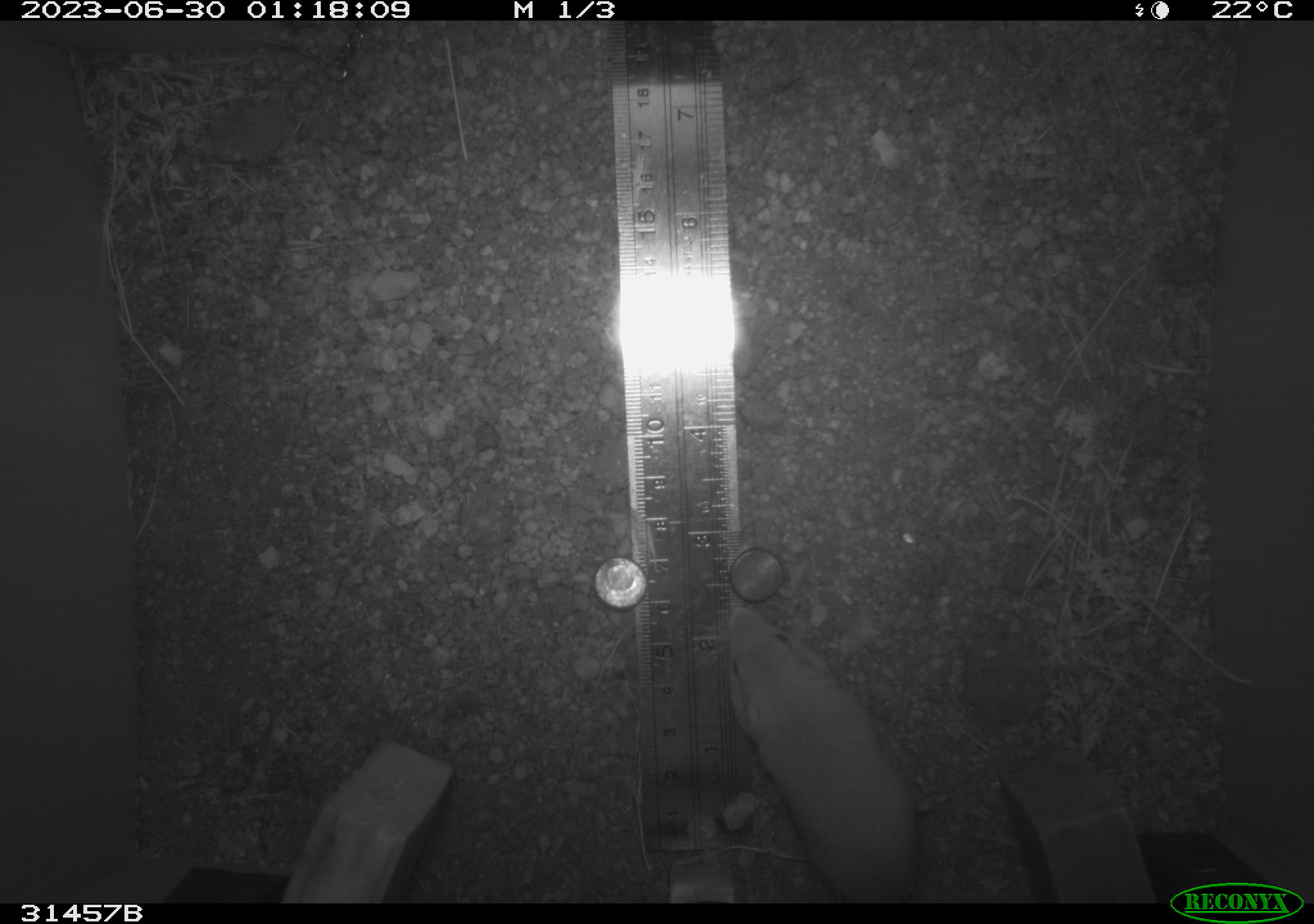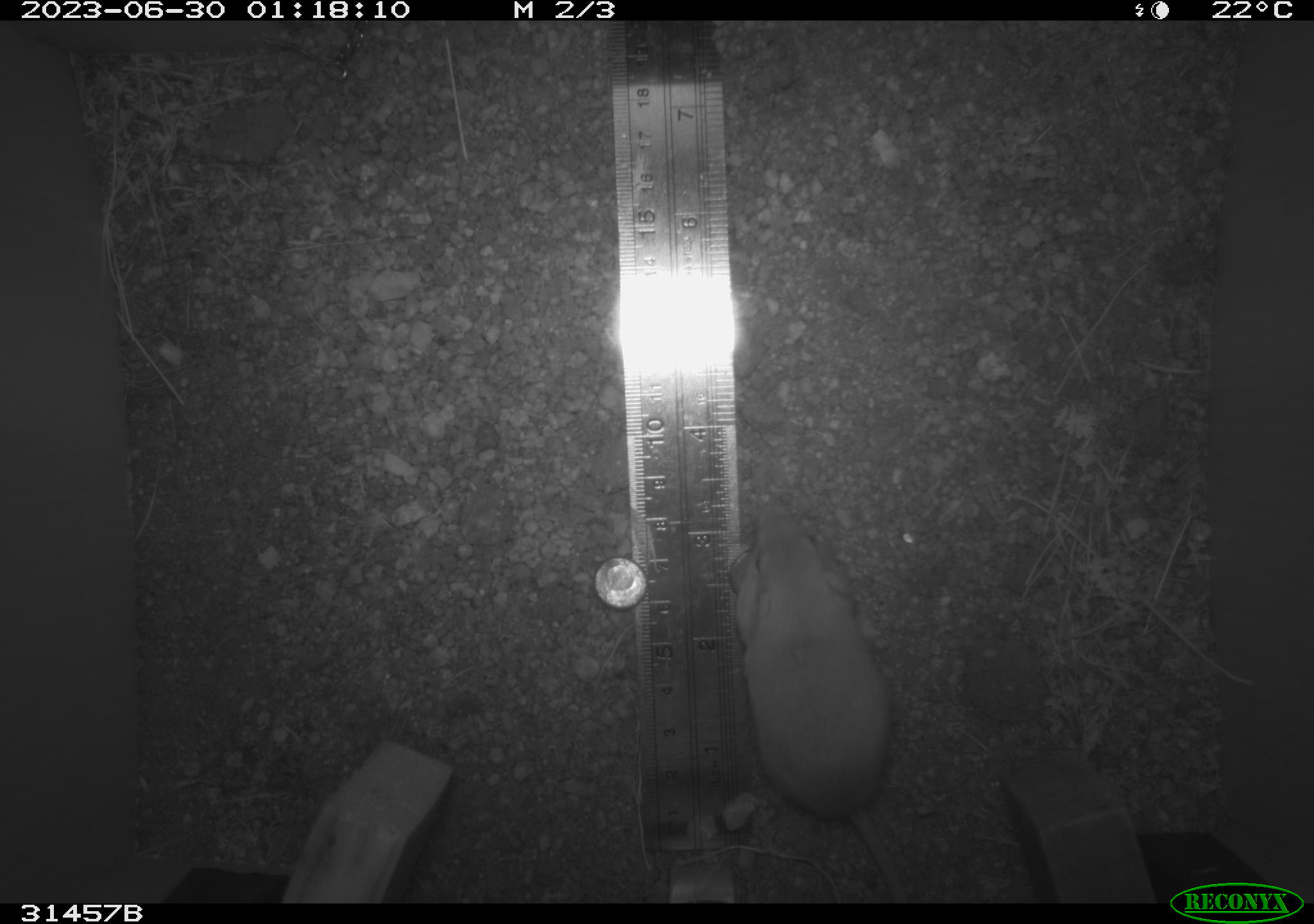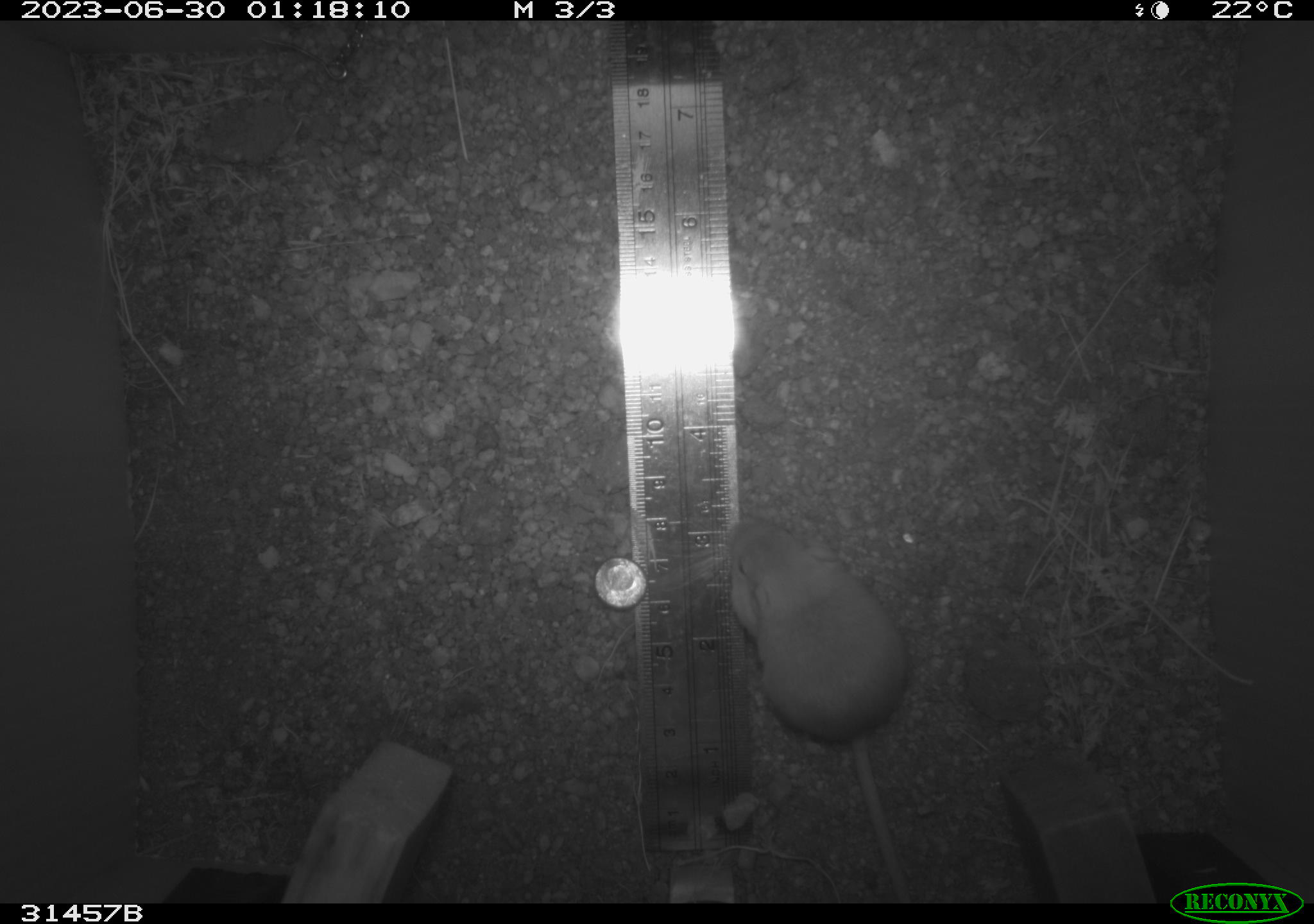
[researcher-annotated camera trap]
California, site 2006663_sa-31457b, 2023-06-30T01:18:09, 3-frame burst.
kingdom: Animalia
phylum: Chordata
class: Mammalia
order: Rodentia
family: Heteromyidae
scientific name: Heteromyidae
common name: kangaroo rats and pocket mice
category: heteromyidae family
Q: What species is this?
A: Heteromyidae family (kangaroo rats and pocket mice) (Heteromyidae).